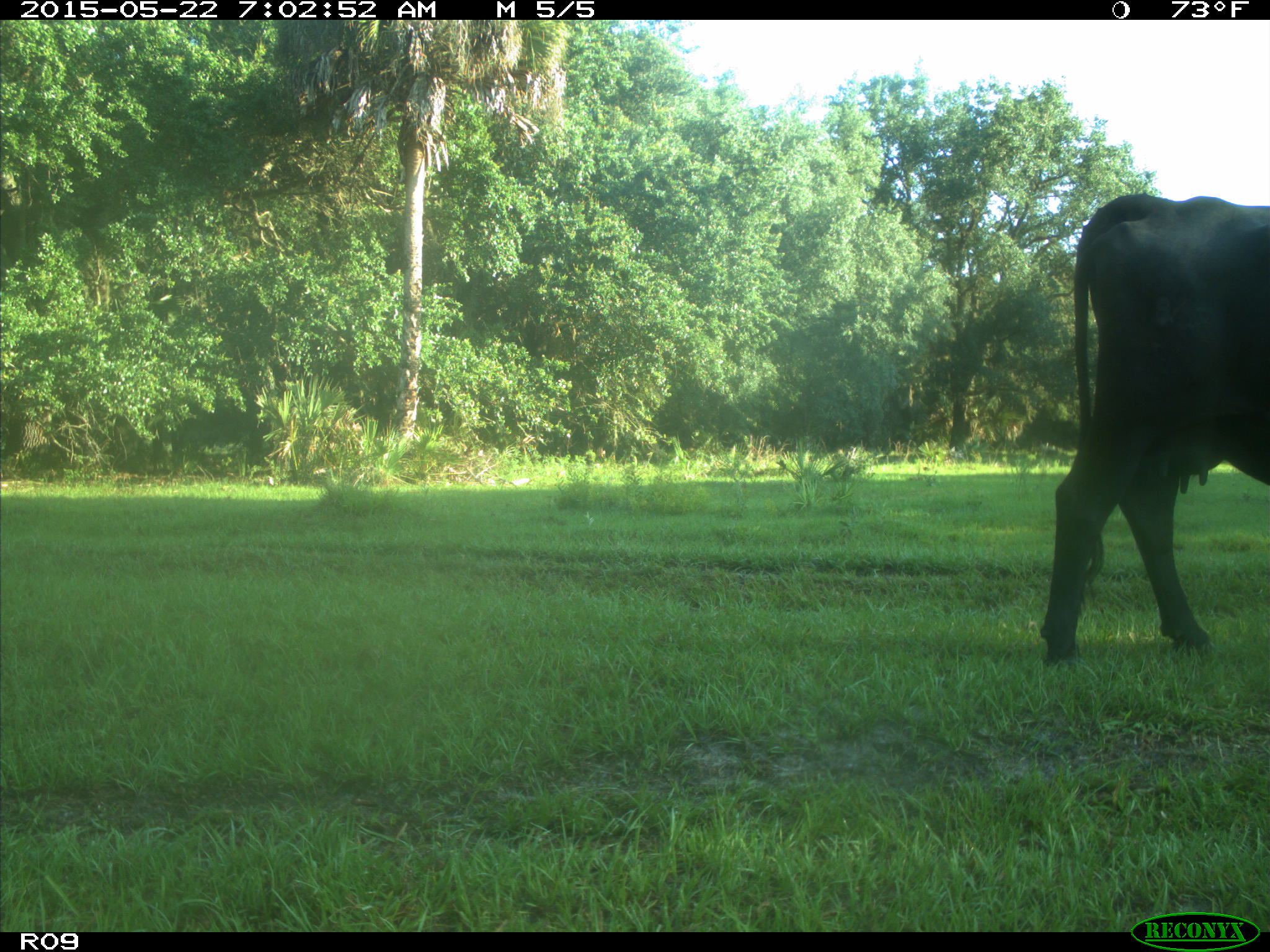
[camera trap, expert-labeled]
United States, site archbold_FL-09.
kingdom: Animalia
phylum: Chordata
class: Mammalia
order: Artiodactyla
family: Bovidae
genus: Bos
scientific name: Bos taurus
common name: domestic cow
Bos taurus (domestic cow).